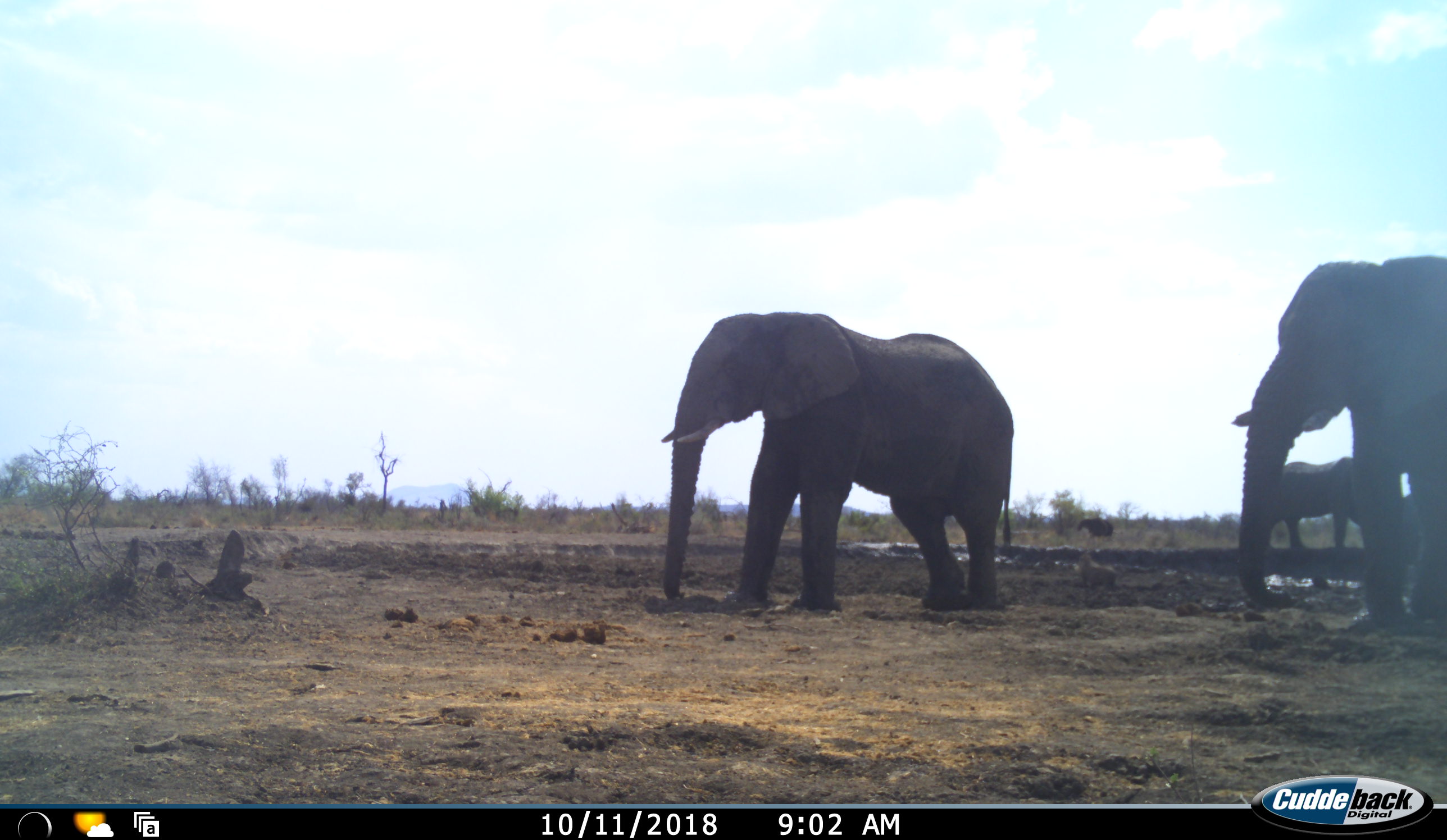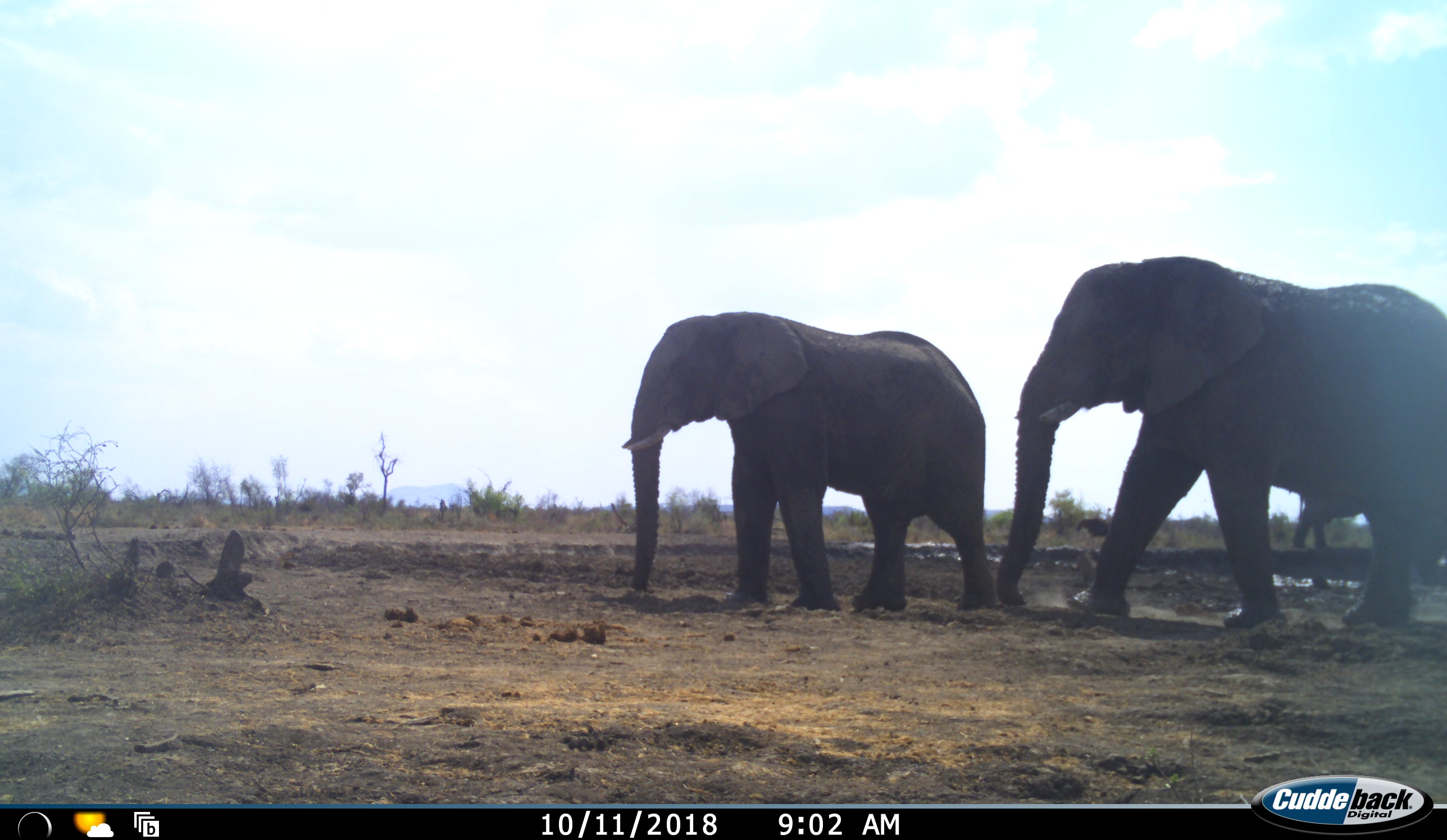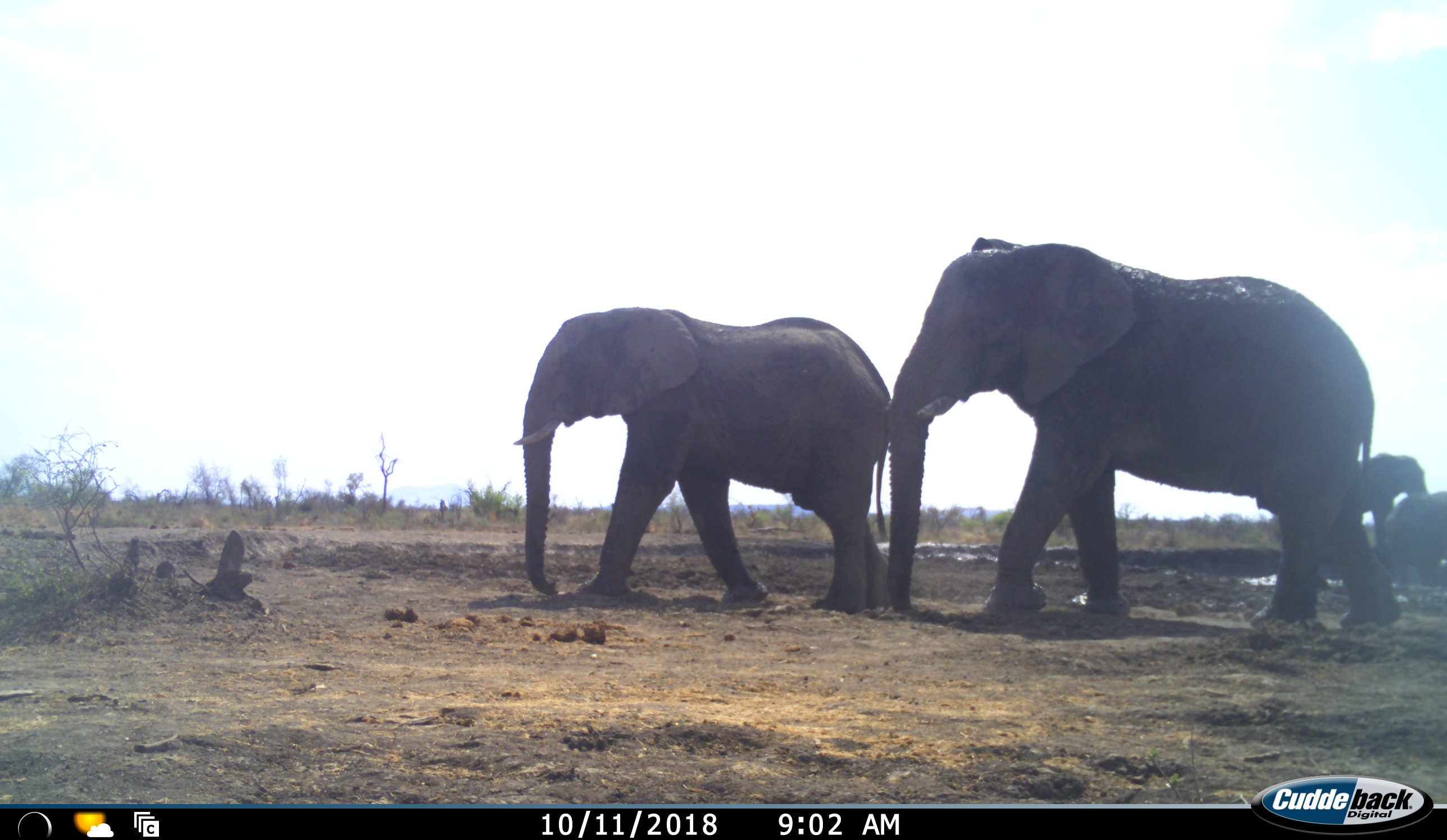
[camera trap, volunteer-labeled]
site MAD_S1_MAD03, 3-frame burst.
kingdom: Animalia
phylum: Chordata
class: Mammalia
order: Proboscidea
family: Elephantidae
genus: Loxodonta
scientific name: Loxodonta africana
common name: african bush elephant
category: elephant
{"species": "elephant (african bush elephant) (Loxodonta africana)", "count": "4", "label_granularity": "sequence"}